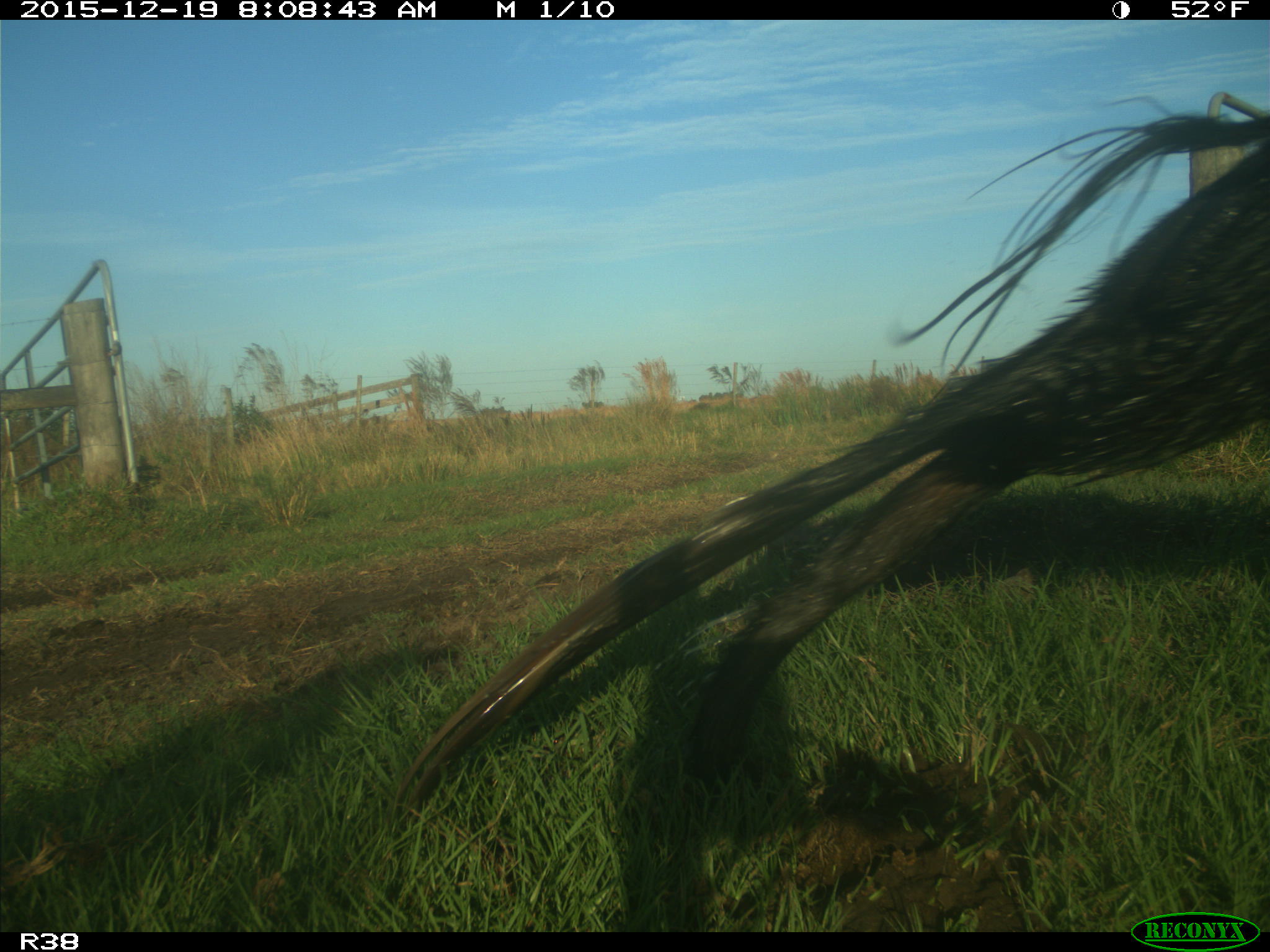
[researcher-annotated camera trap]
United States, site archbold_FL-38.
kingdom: Animalia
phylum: Chordata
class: Mammalia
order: Artiodactyla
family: Suidae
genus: Sus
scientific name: Sus scrofa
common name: wild boar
Sus scrofa (wild boar).